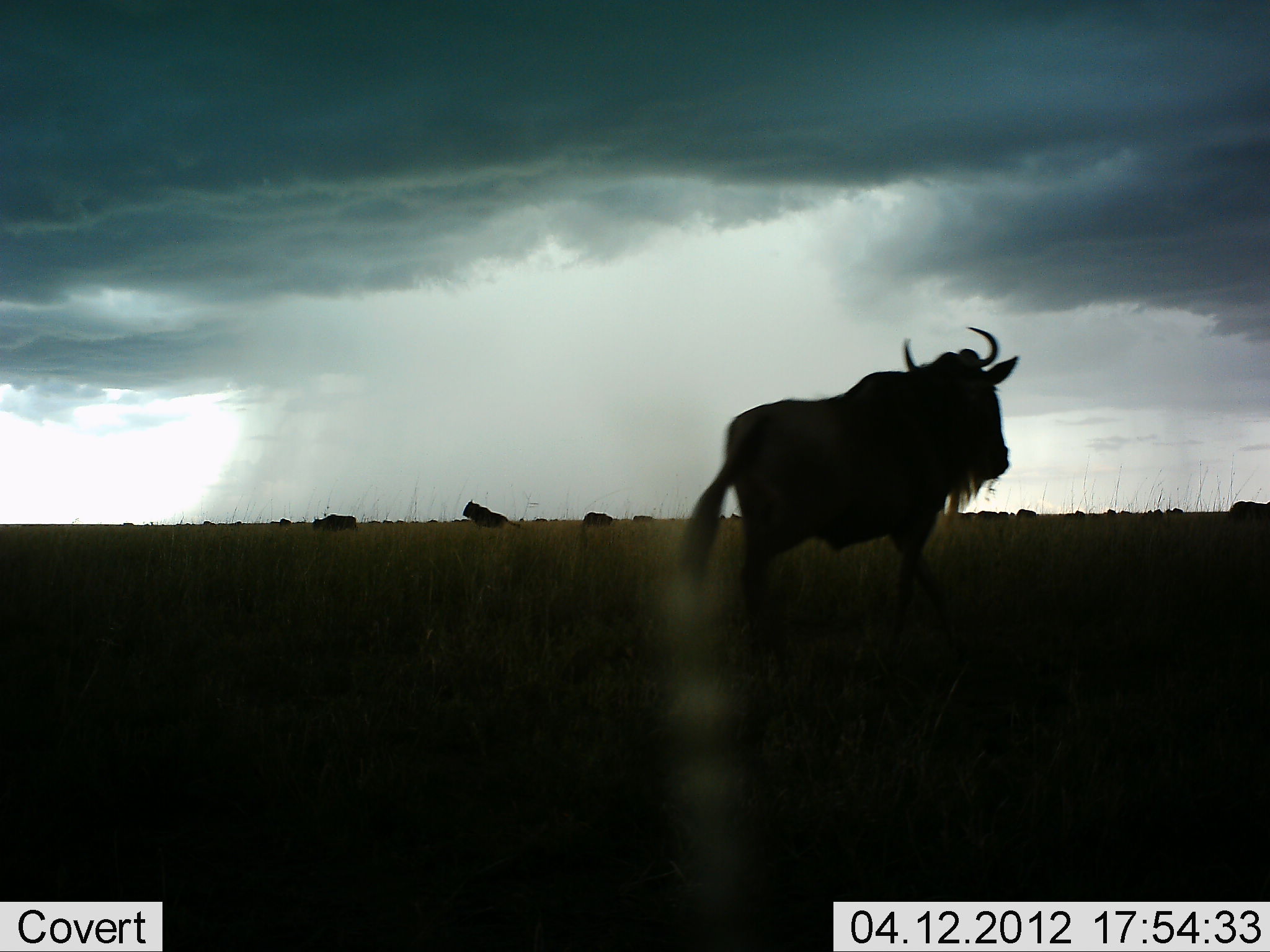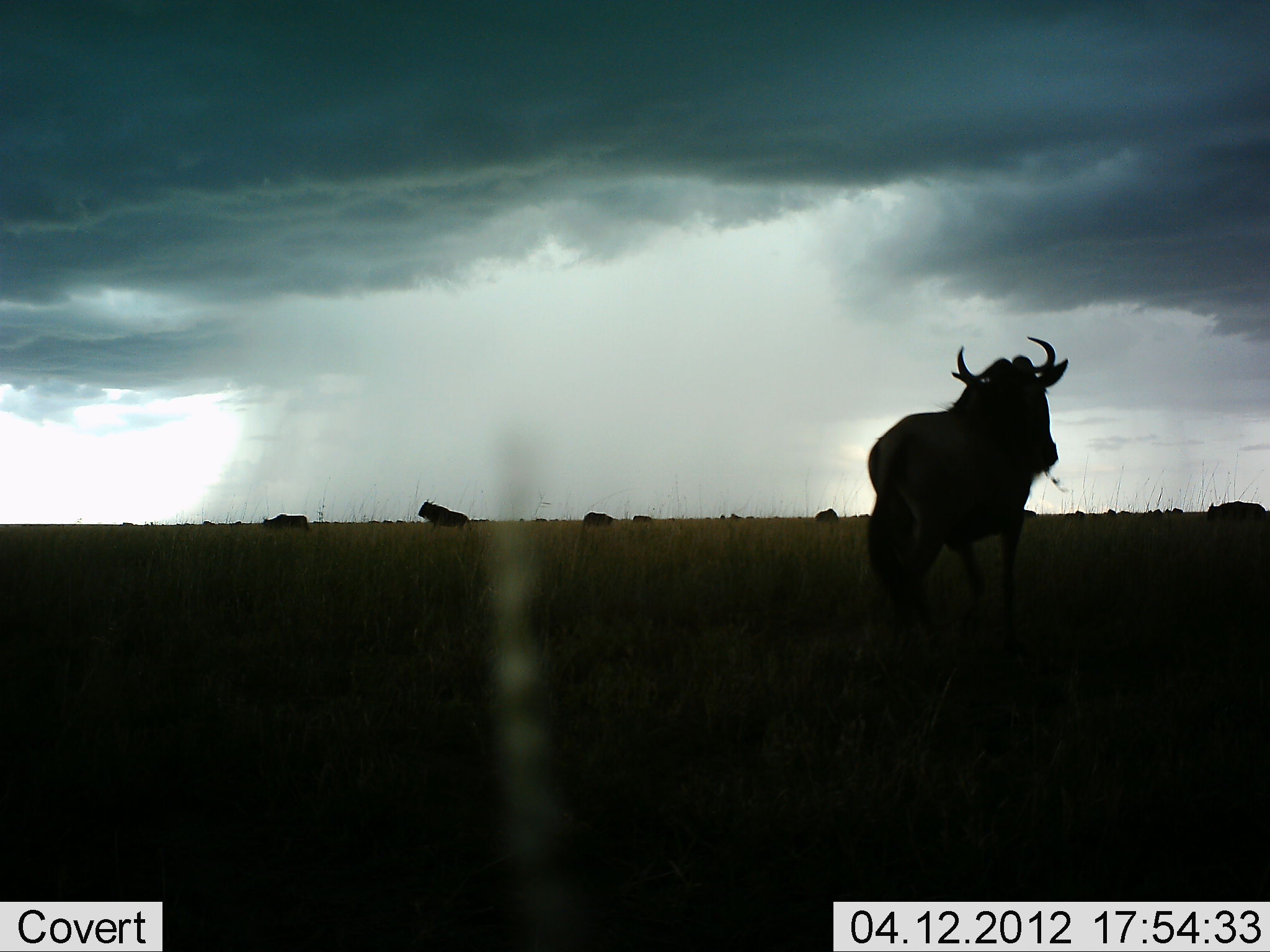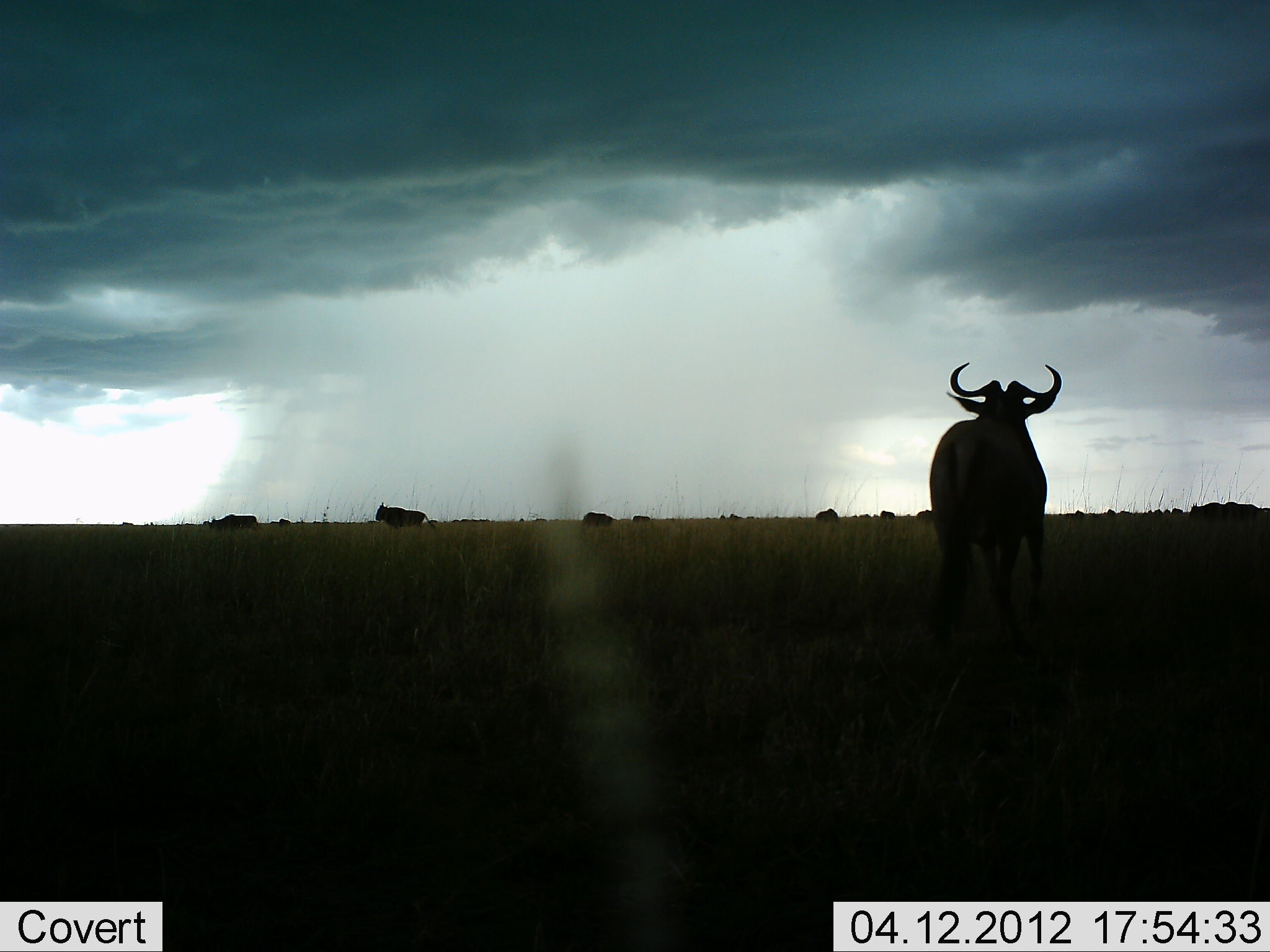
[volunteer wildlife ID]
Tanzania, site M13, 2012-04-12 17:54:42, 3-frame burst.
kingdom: Animalia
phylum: Chordata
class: Mammalia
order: Artiodactyla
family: Bovidae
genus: Connochaetes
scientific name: Connochaetes taurinus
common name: blue wildebeest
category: wildebeest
Wildebeest (blue wildebeest) (Connochaetes taurinus), count 7. Behavior (volunteer vote fractions): standing 38%, resting 0%, moving 71%, interacting 0%. Young present (vote fraction): 0%. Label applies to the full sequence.